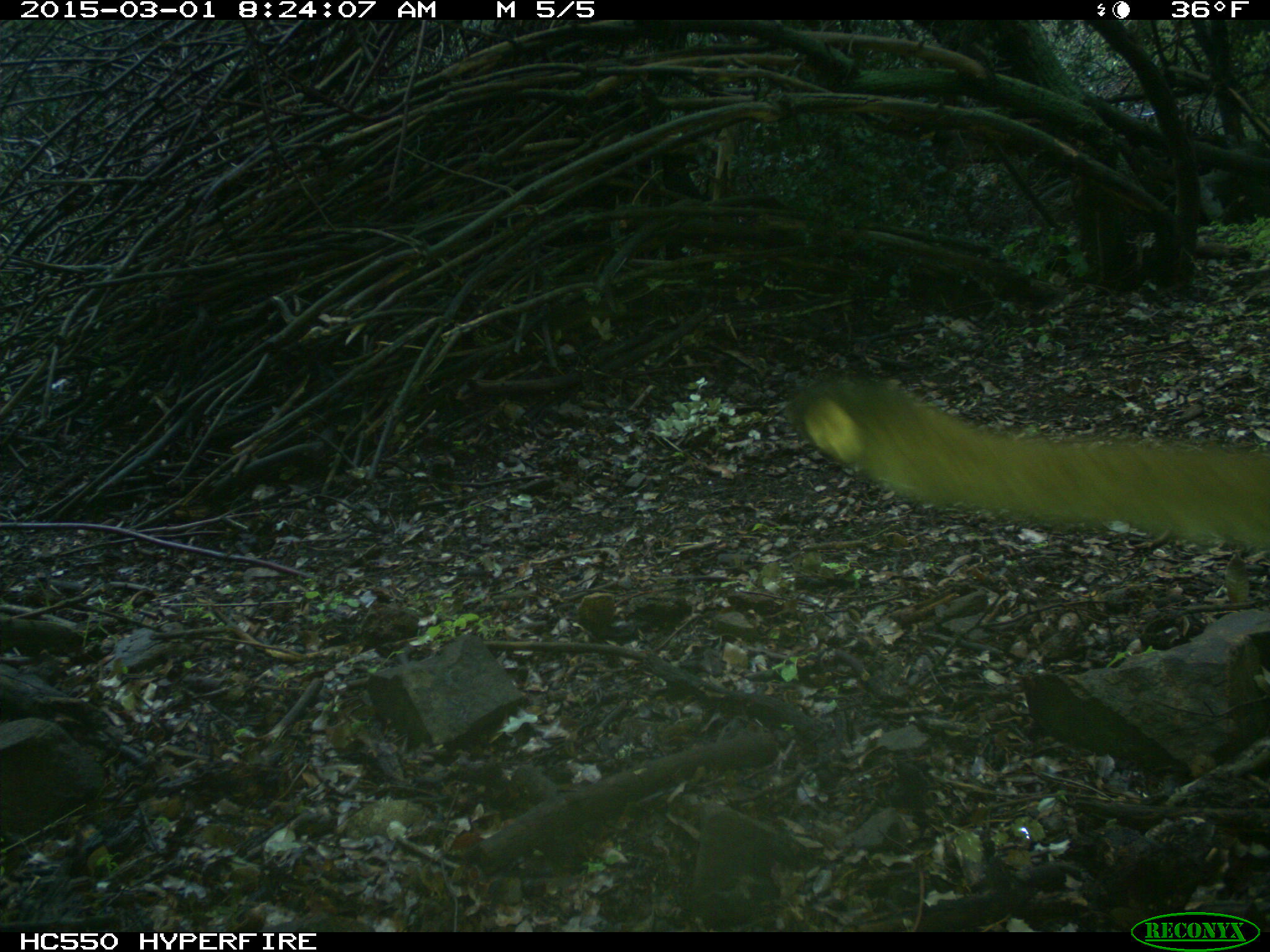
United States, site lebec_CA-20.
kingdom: Animalia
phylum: Chordata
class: Mammalia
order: Carnivora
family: Felidae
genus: Puma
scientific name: Puma concolor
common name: mountain lion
Puma concolor (mountain lion).